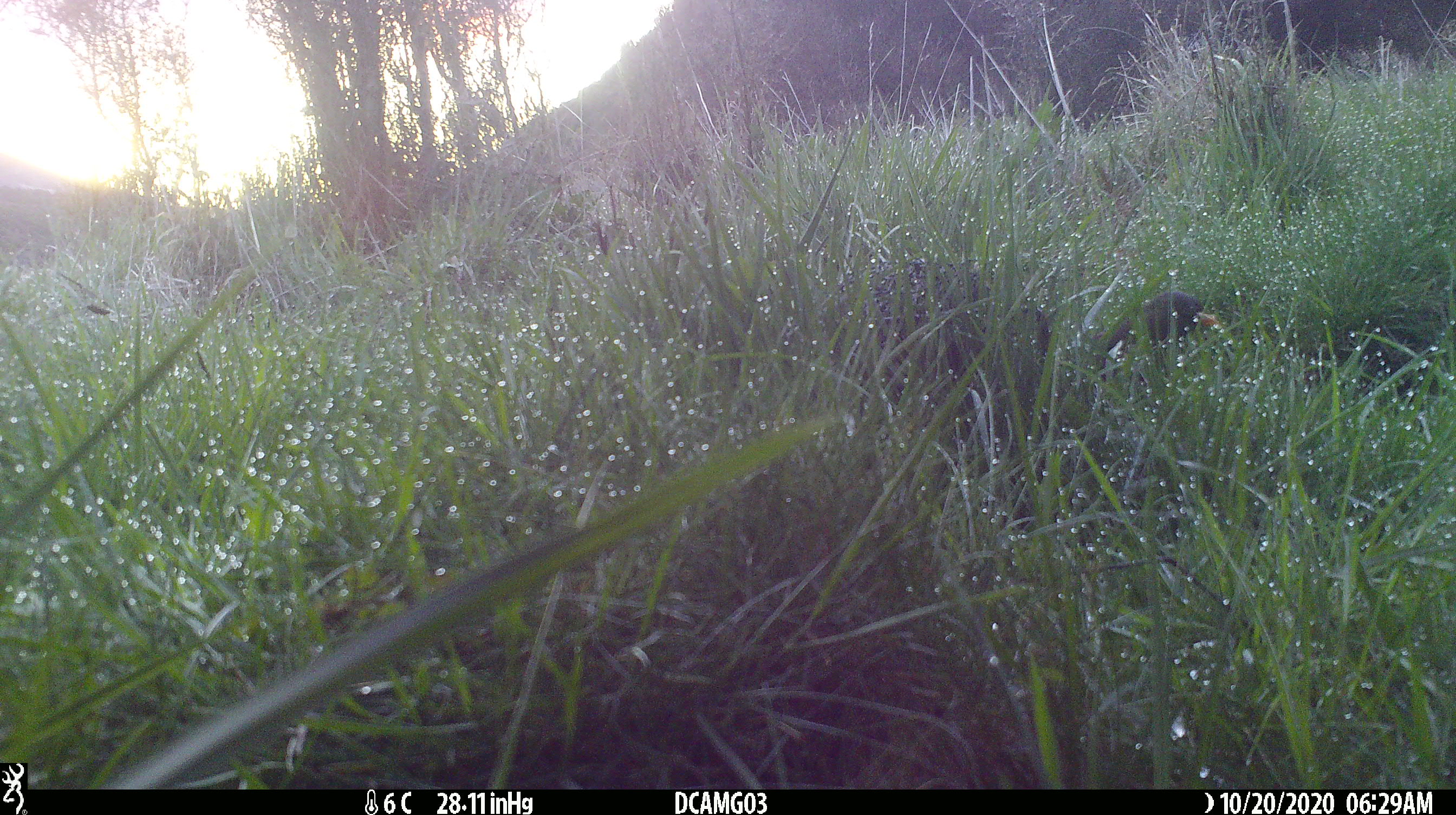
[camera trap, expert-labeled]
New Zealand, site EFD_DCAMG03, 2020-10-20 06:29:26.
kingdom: Animalia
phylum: Chordata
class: Aves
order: Passeriformes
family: Turdidae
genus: Turdus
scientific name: Turdus merula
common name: eurasian blackbird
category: blackbird